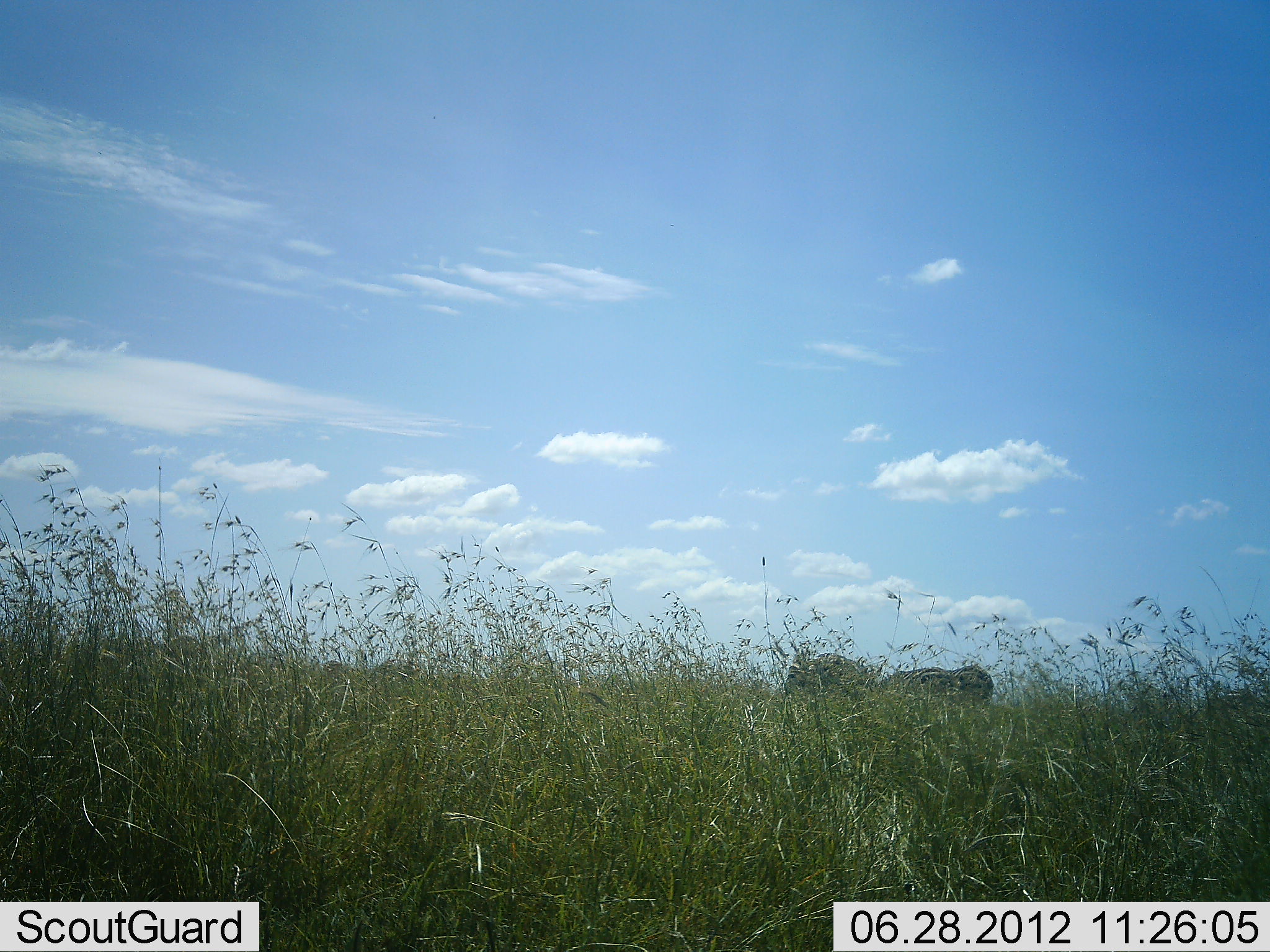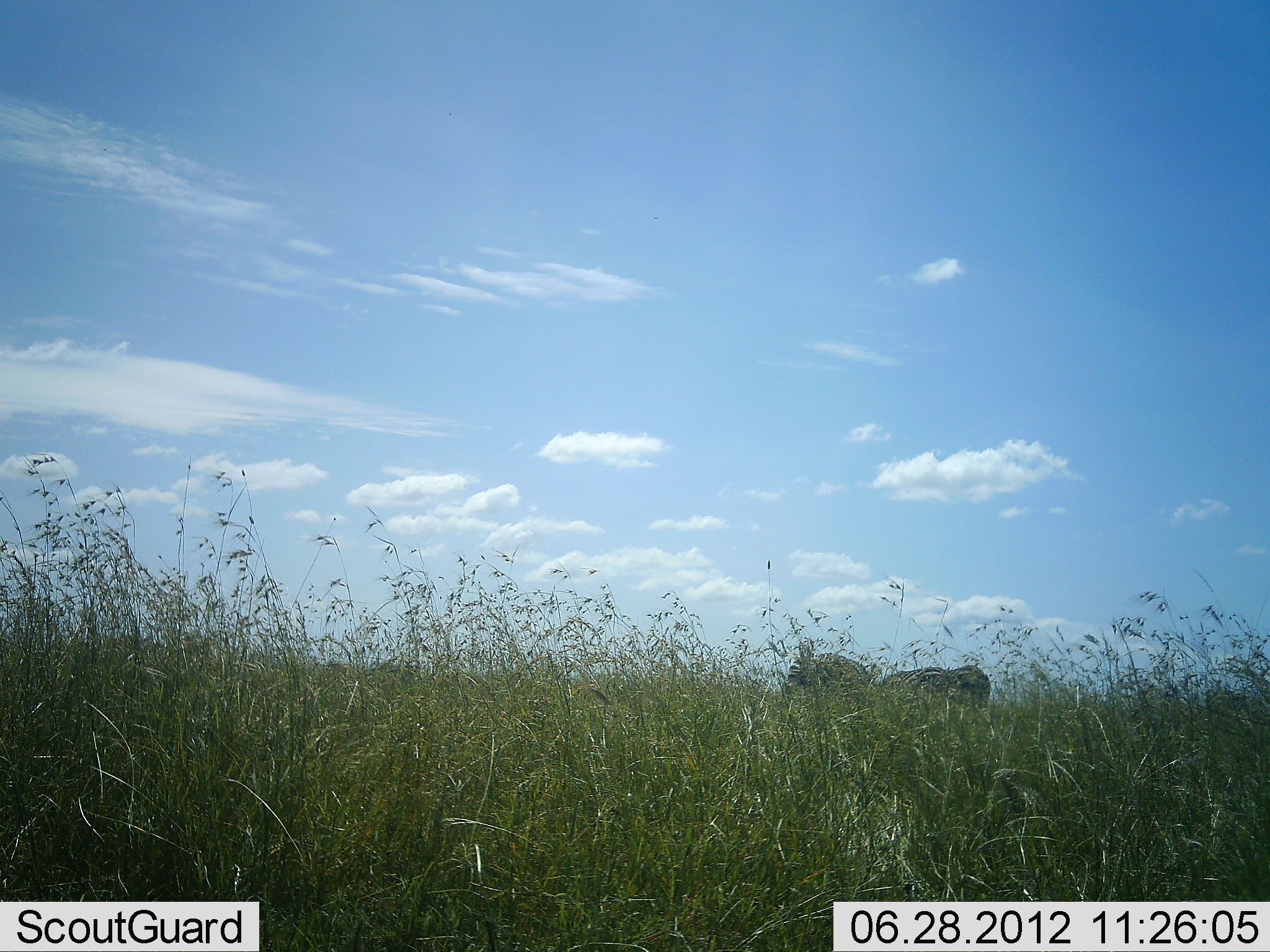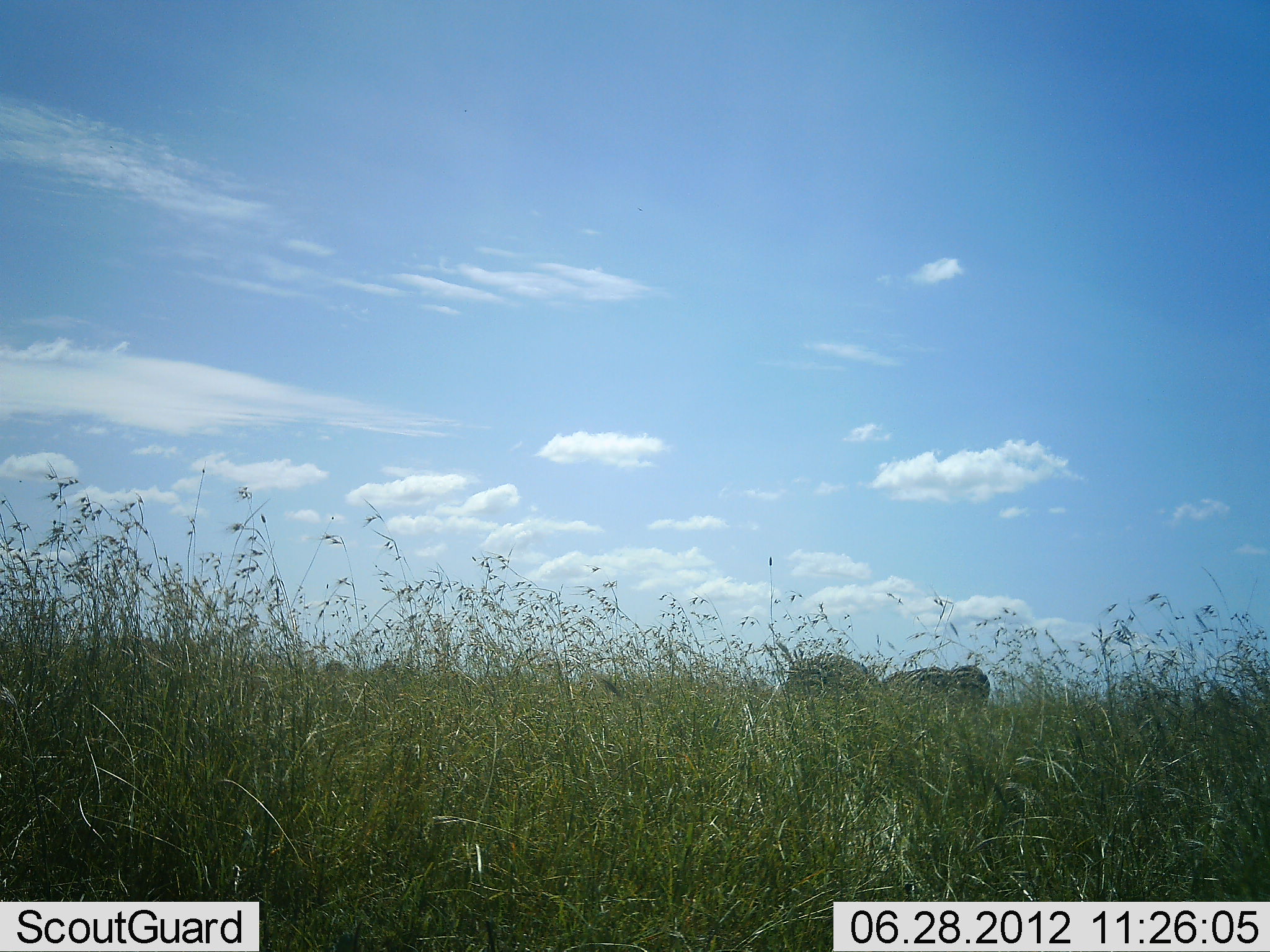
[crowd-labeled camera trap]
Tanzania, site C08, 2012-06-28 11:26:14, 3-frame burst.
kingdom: Animalia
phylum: Chordata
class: Mammalia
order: Artiodactyla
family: Bovidae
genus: Connochaetes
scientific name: Connochaetes taurinus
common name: blue wildebeest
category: wildebeest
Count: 2.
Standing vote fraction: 86%.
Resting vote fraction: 0%.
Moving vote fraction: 14%.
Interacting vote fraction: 0%.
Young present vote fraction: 0%.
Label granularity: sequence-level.